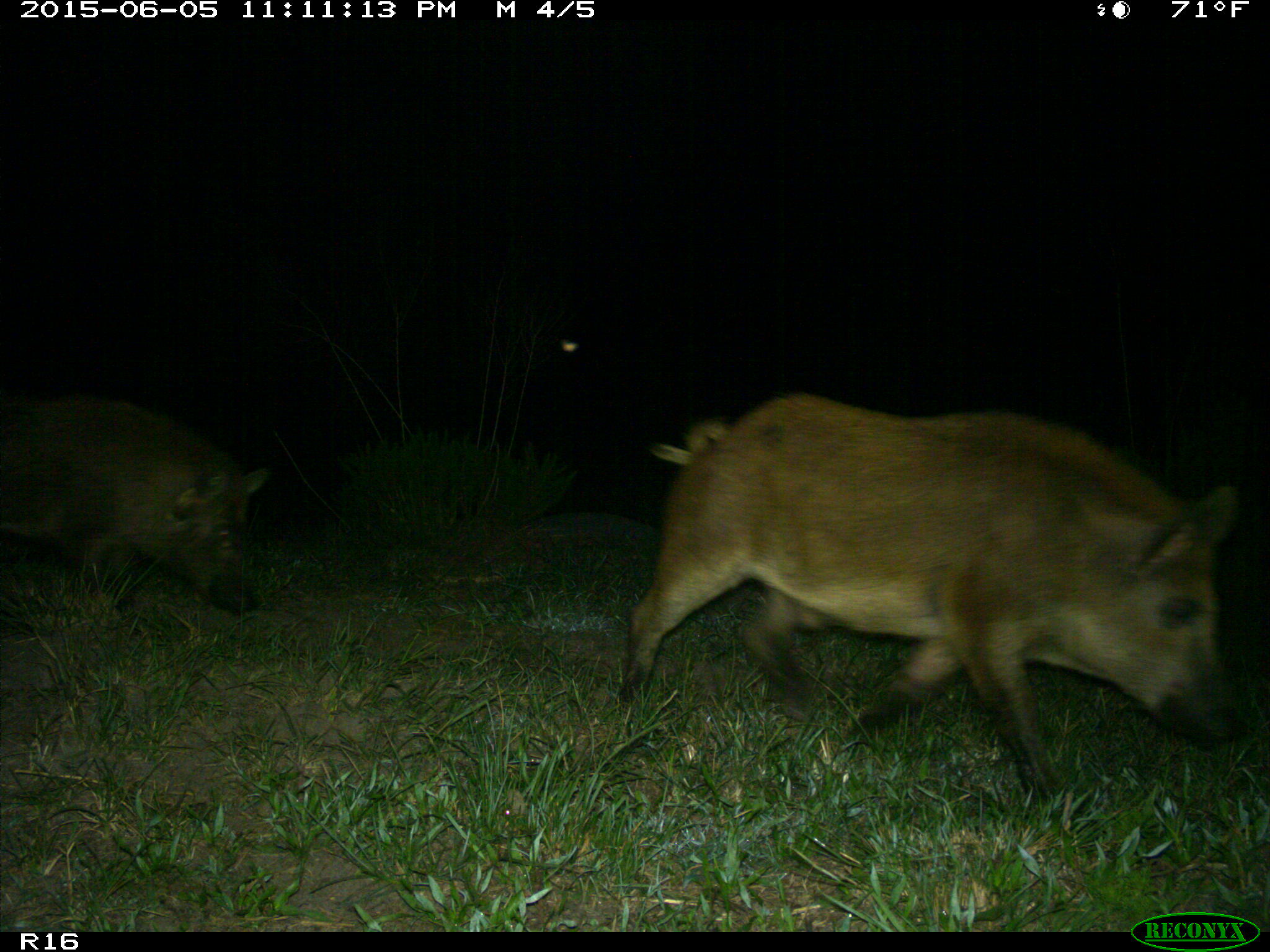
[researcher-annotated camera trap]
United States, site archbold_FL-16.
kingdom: Animalia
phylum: Chordata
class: Mammalia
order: Artiodactyla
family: Suidae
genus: Sus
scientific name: Sus scrofa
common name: wild boar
Sus scrofa (wild boar).